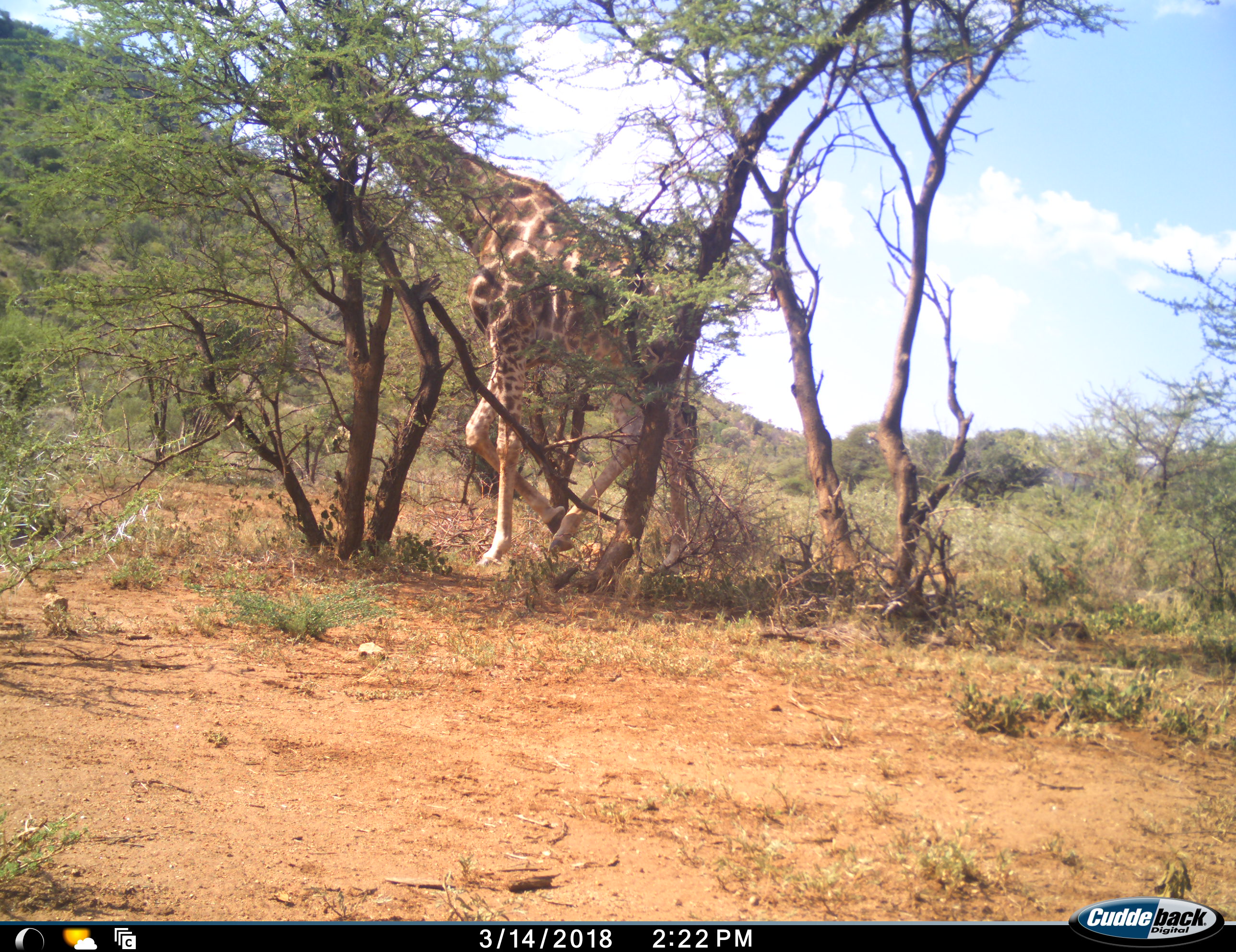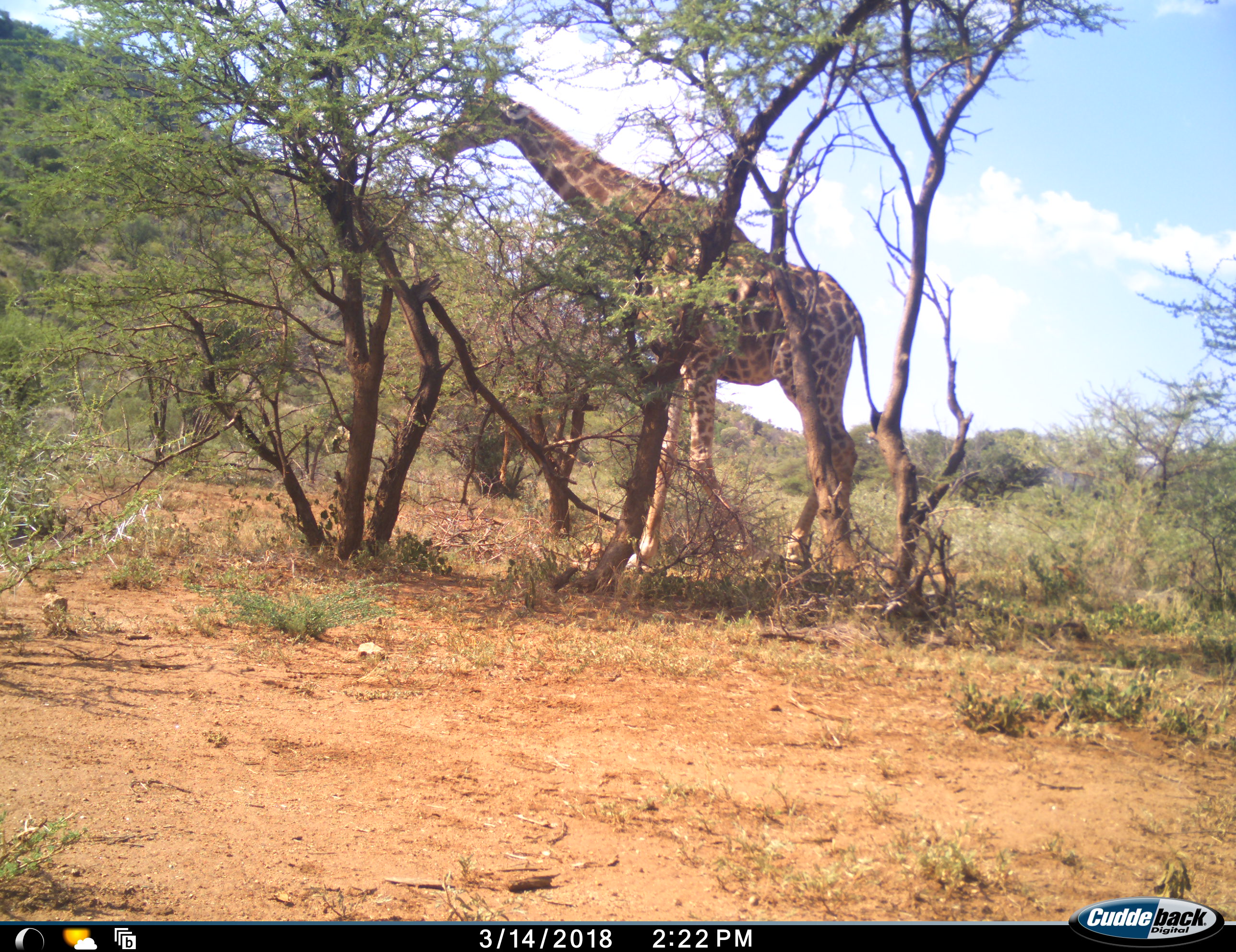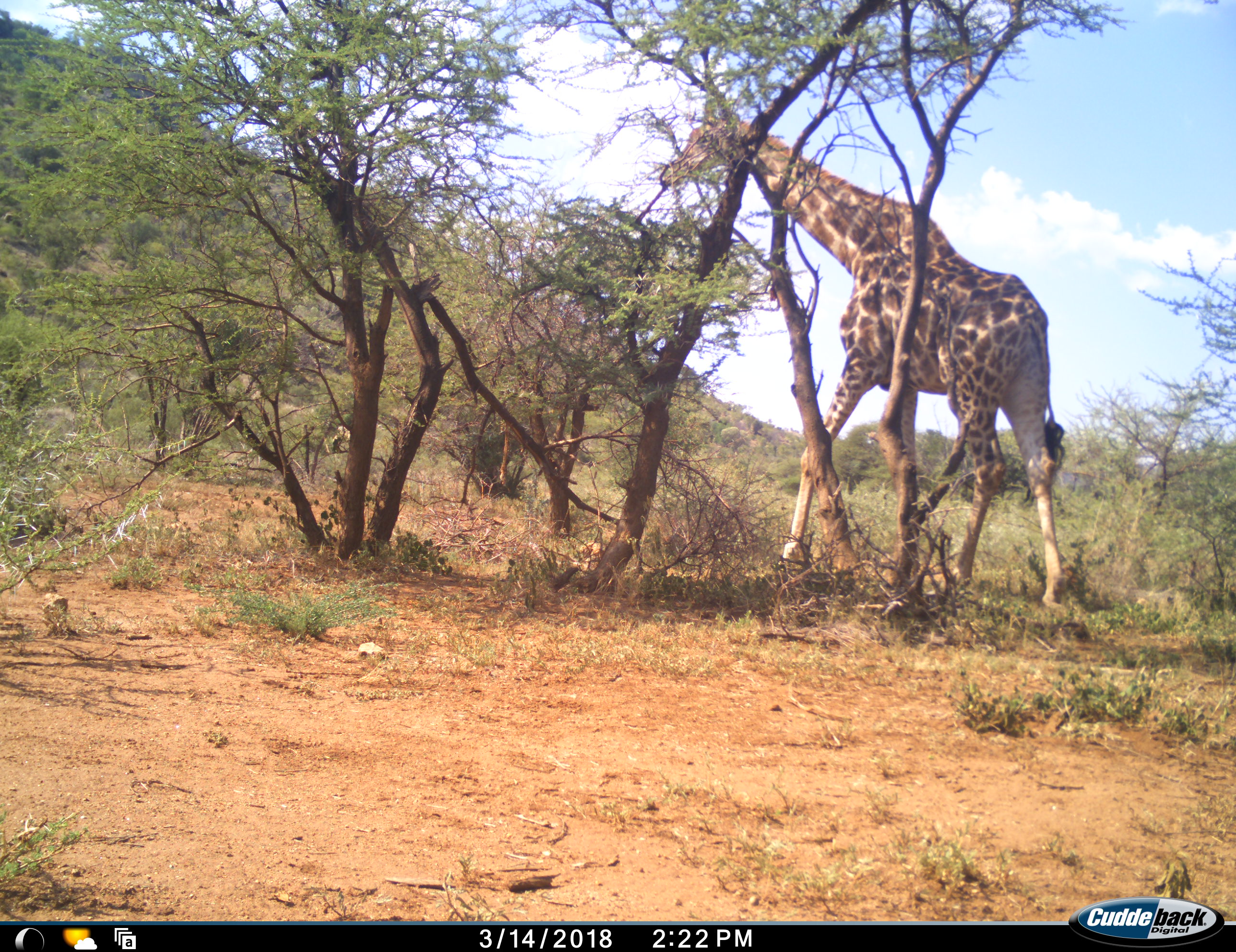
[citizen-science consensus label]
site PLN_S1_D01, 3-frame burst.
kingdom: Animalia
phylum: Chordata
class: Mammalia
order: Artiodactyla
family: Giraffidae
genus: Giraffa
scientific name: Giraffa camelopardalis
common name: giraffe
Giraffe (Giraffa camelopardalis), count 1. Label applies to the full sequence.